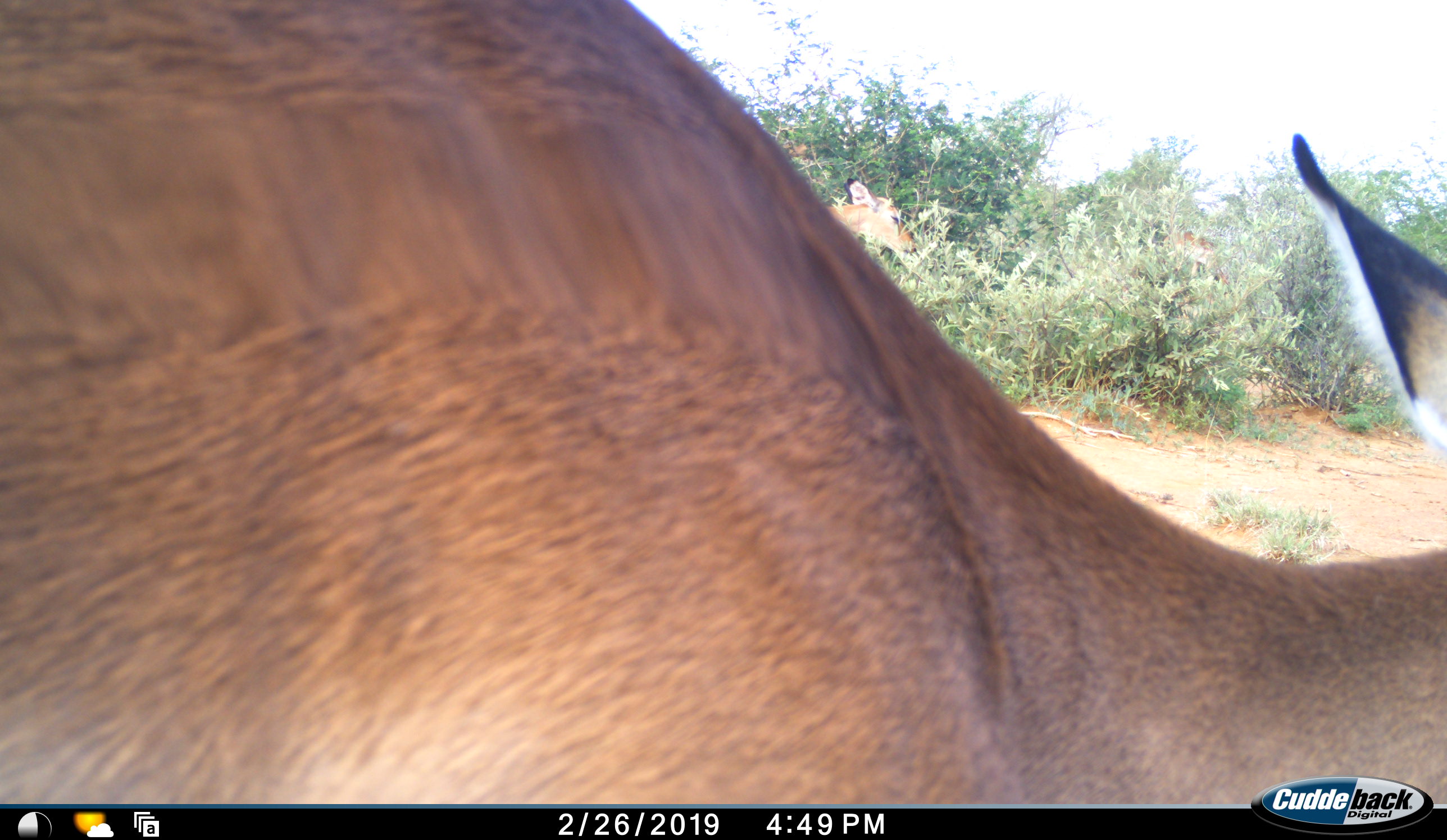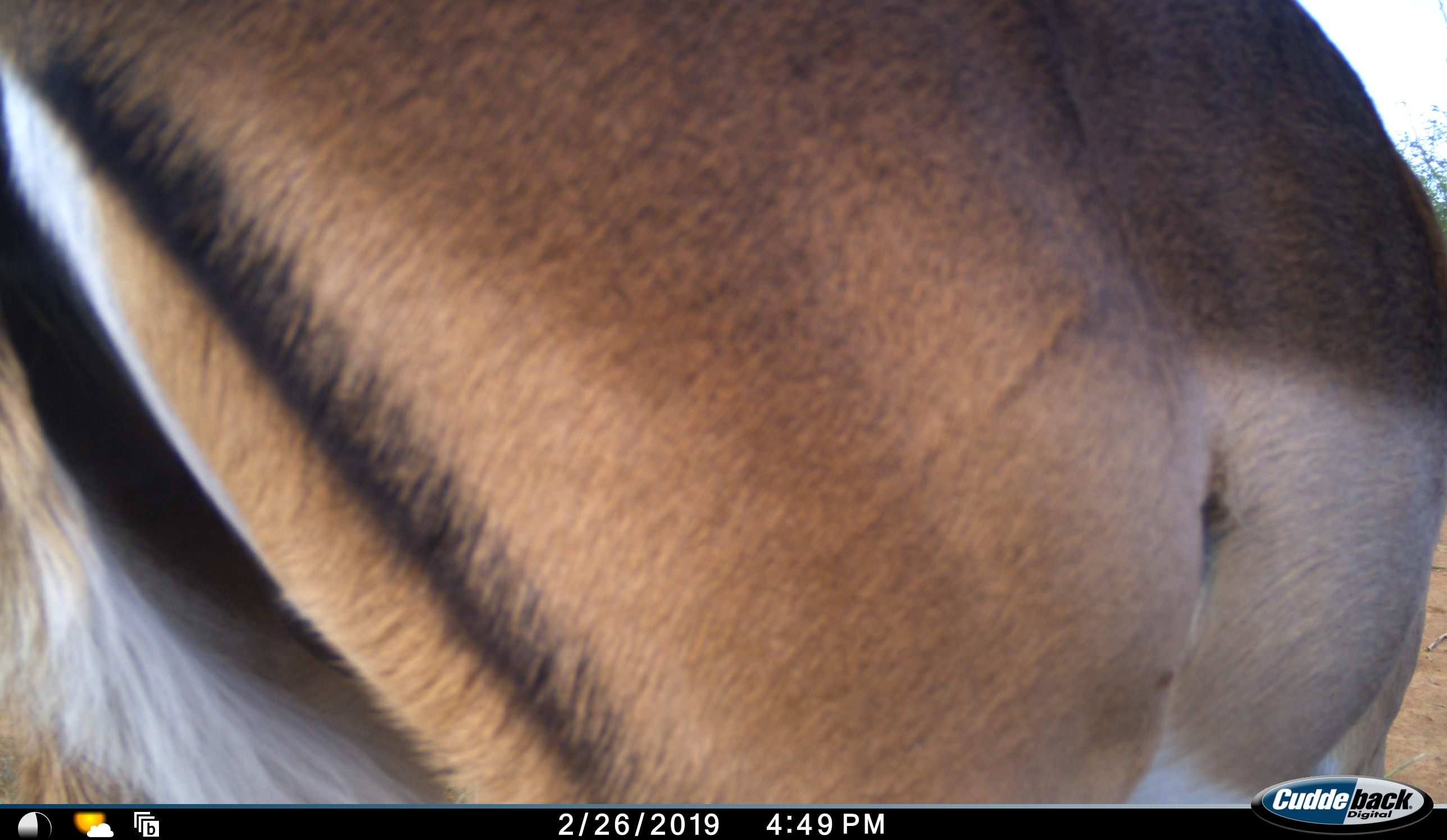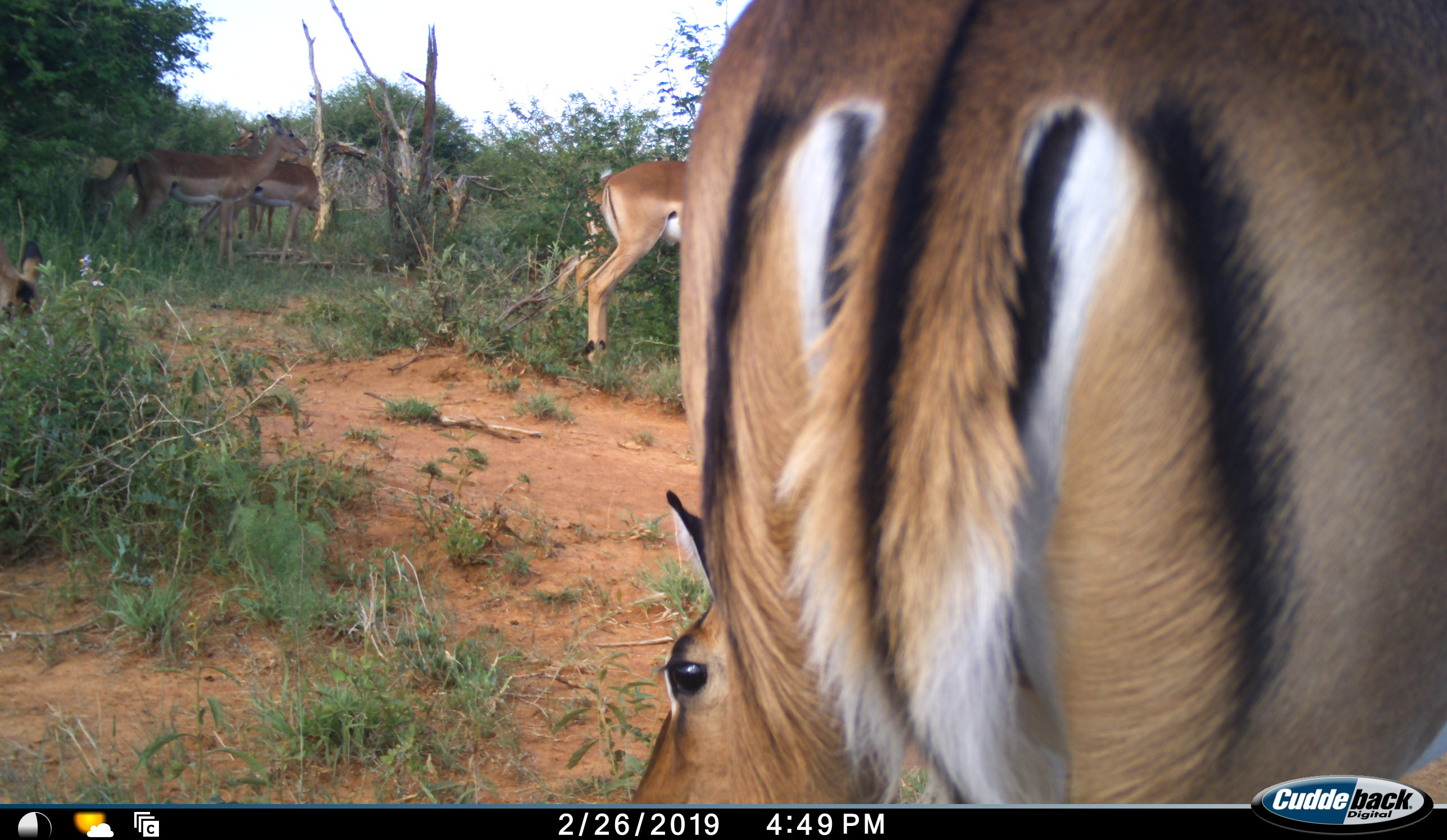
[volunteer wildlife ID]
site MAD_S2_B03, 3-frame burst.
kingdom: Animalia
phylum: Chordata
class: Mammalia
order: Artiodactyla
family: Bovidae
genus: Aepyceros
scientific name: Aepyceros melampus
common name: impala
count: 6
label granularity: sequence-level